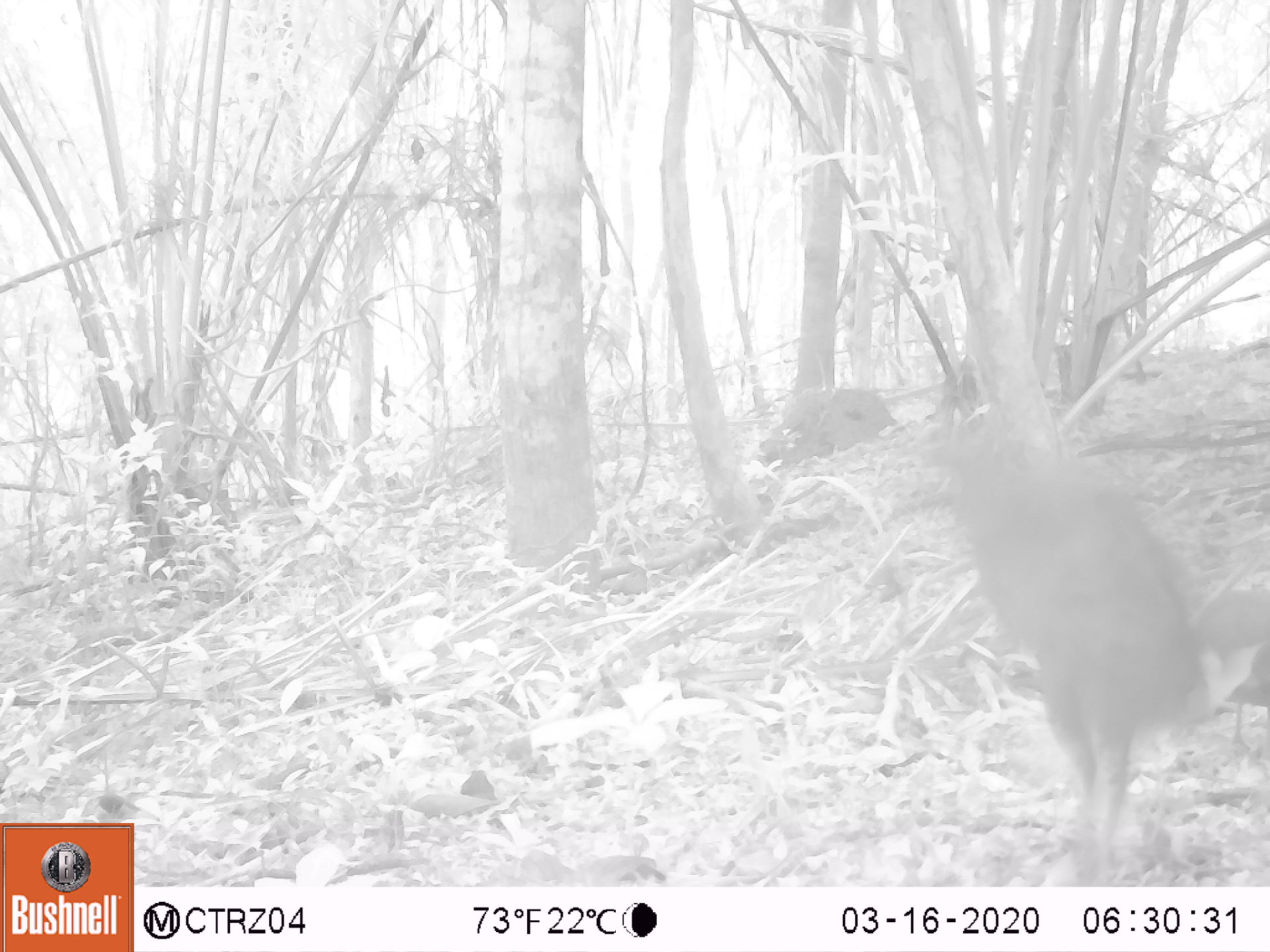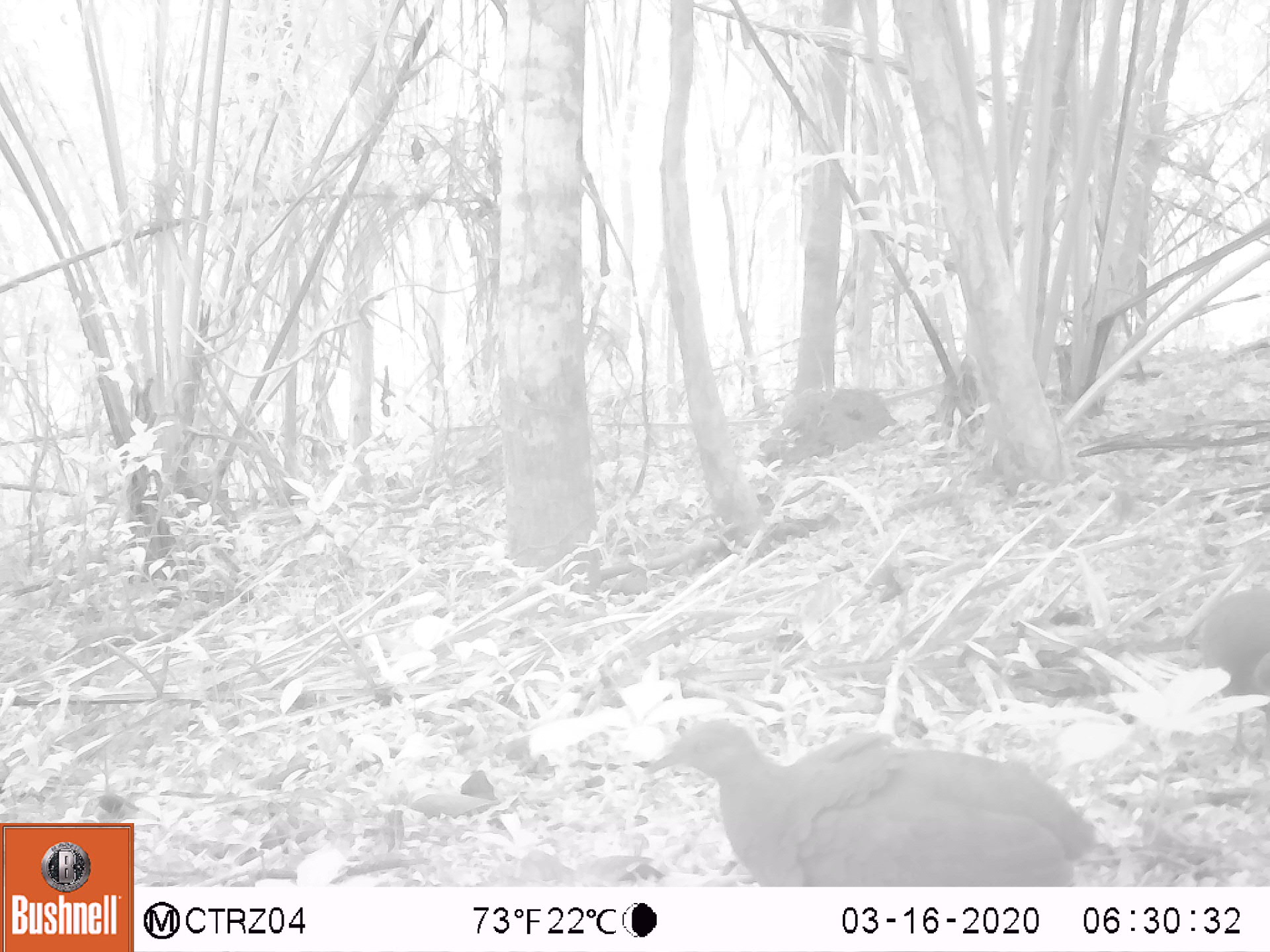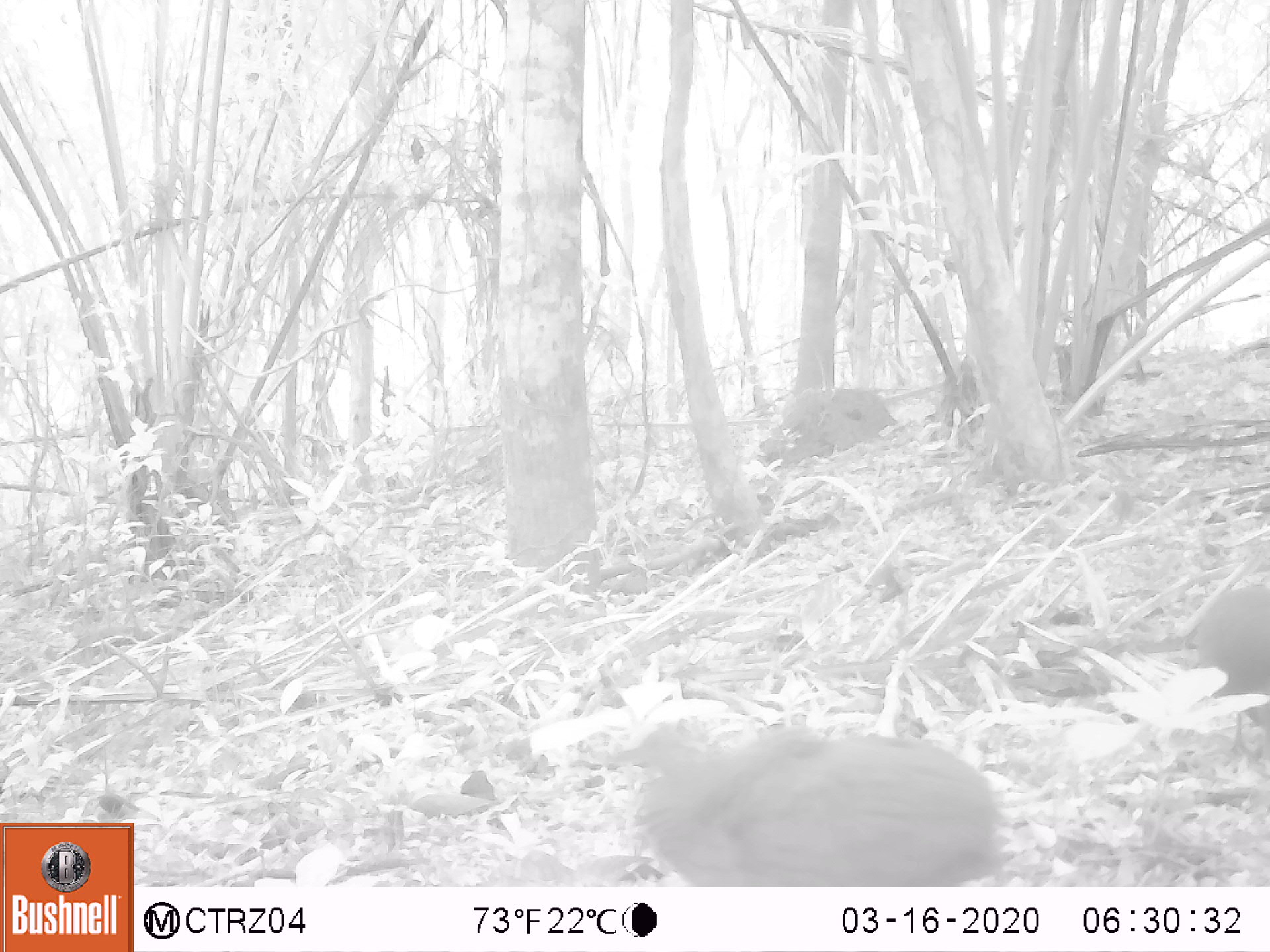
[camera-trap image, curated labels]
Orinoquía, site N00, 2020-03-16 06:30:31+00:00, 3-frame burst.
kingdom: Animalia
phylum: Chordata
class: Aves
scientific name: Aves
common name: bird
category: unknown bird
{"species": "unknown bird (bird) (Aves)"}